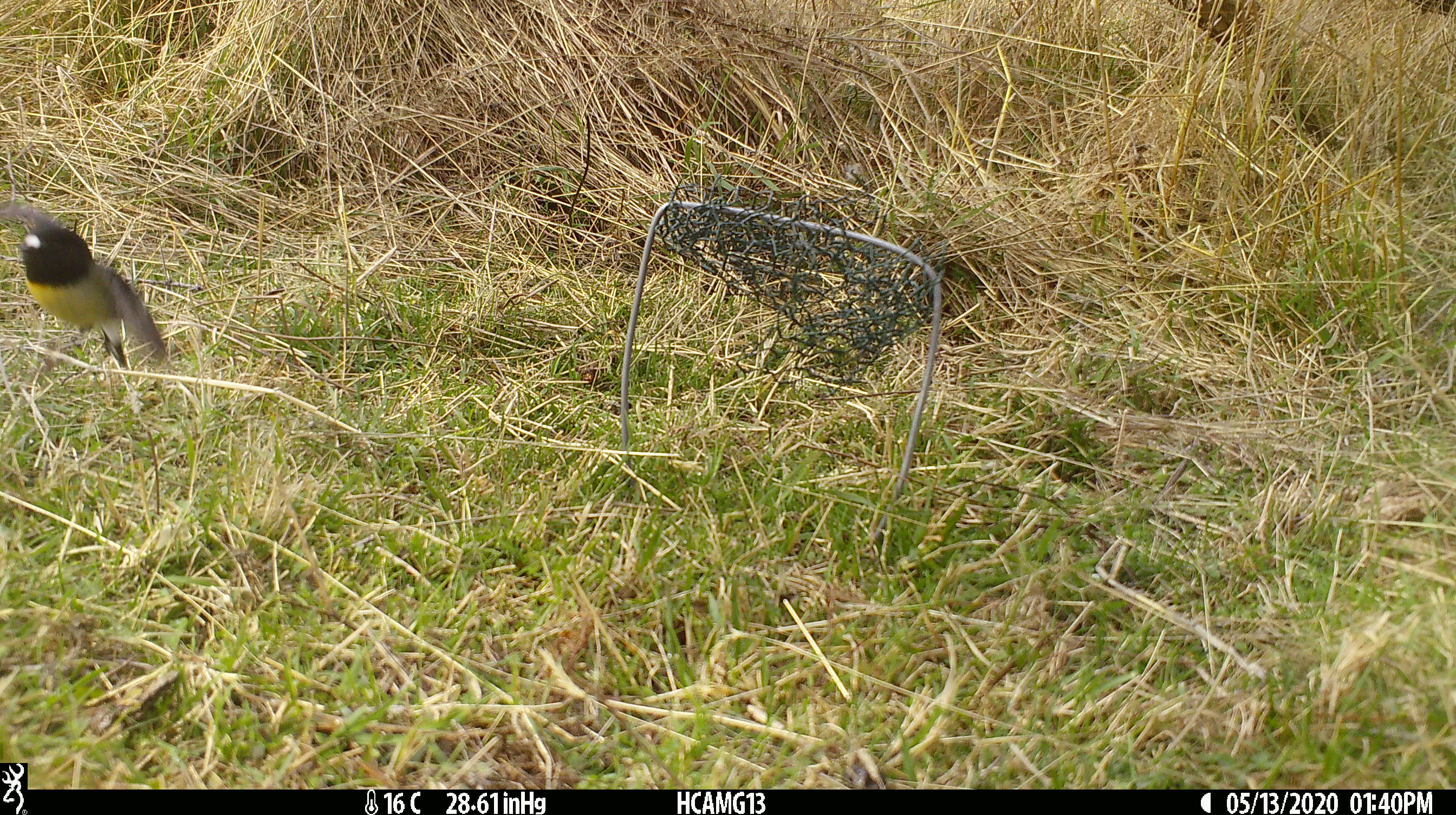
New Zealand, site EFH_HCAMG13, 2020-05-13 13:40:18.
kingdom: Animalia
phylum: Chordata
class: Aves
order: Passeriformes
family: Petroicidae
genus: Petroica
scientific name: Petroica macrocephala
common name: tomtit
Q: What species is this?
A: Tomtit (Petroica macrocephala).